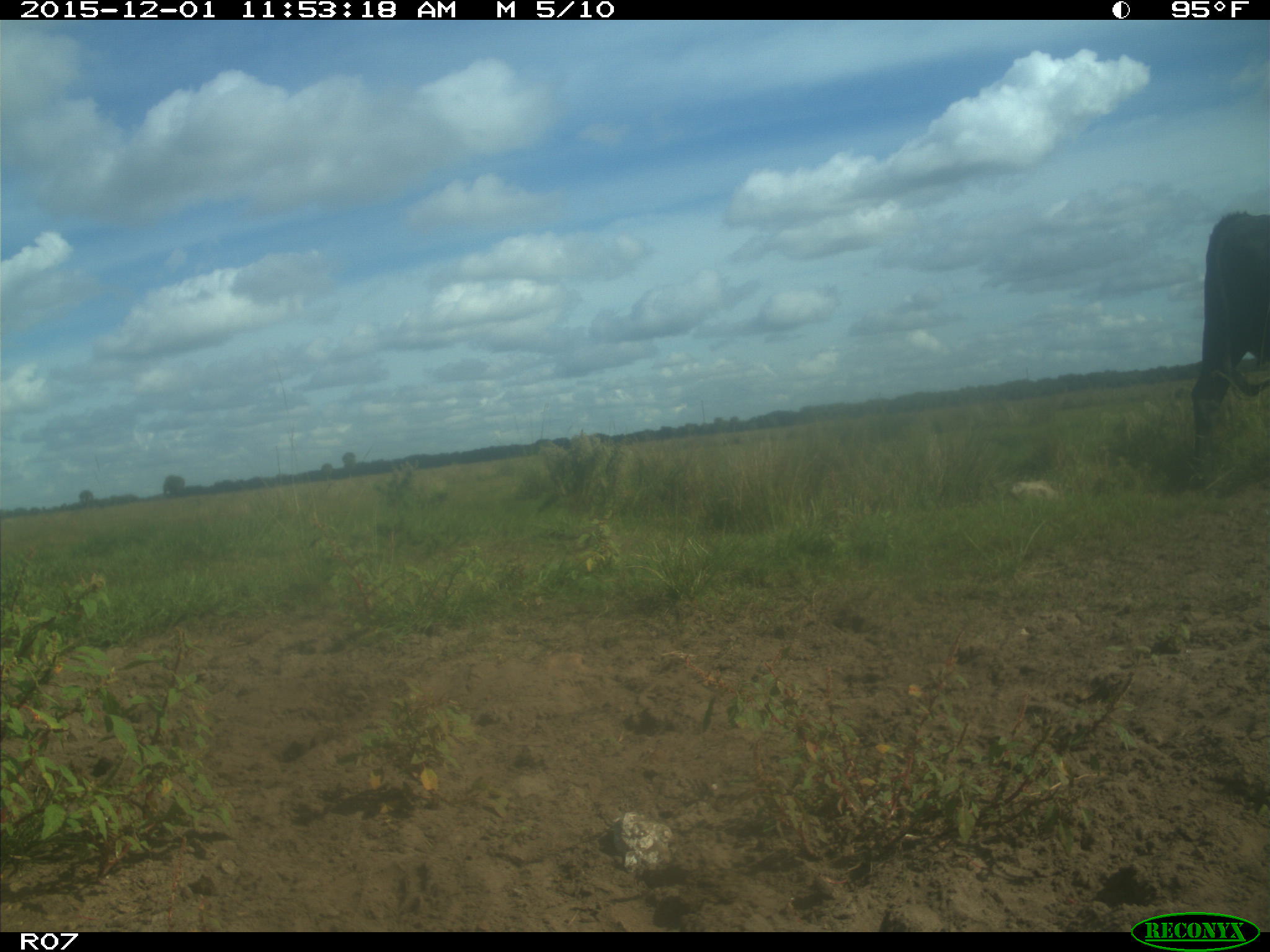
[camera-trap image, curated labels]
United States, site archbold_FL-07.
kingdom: Animalia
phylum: Chordata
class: Mammalia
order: Artiodactyla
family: Bovidae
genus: Bos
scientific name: Bos taurus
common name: domestic cow